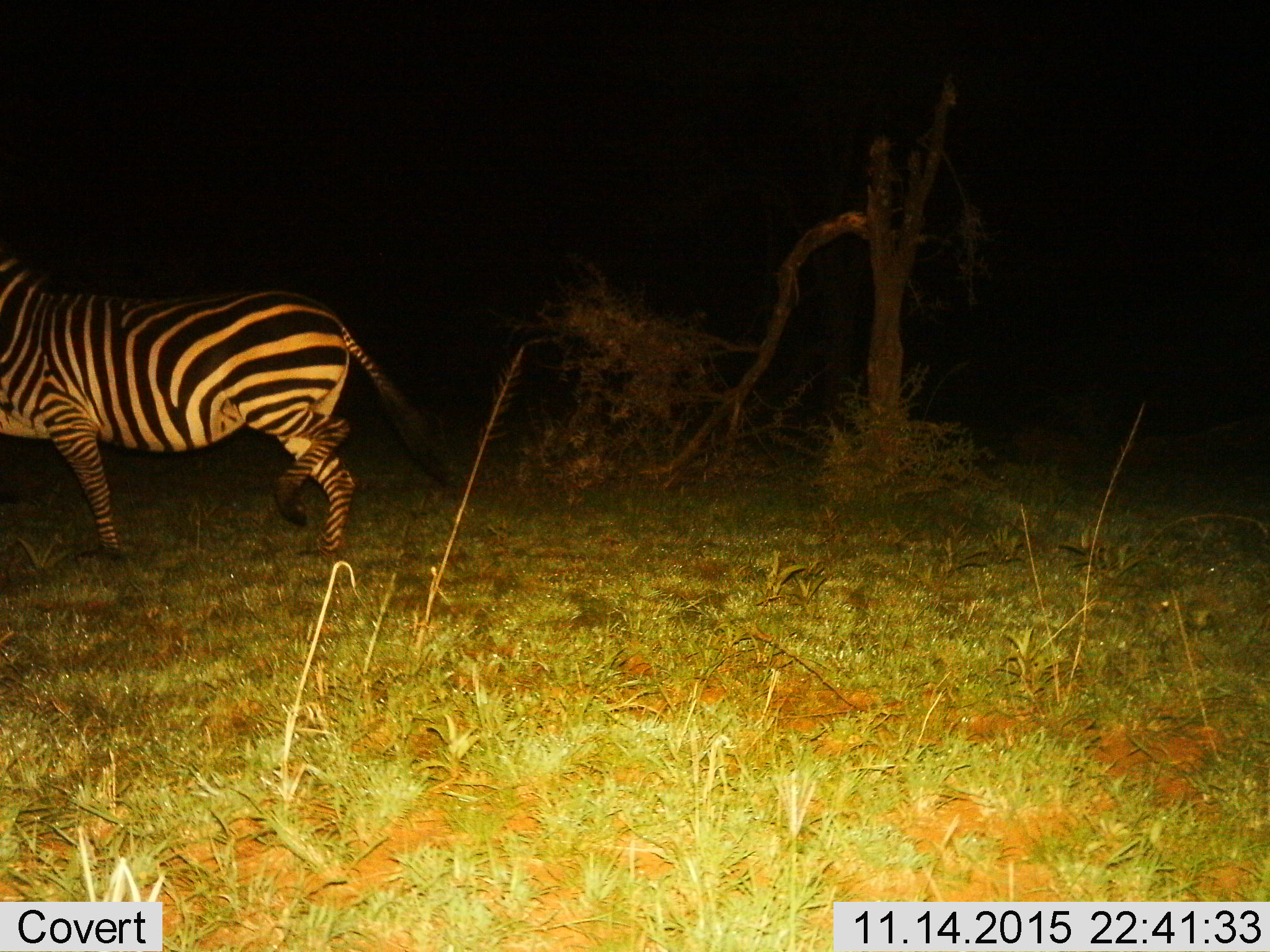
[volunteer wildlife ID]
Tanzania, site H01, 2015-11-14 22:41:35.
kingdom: Animalia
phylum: Chordata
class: Mammalia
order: Perissodactyla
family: Equidae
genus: Equus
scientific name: Equus quagga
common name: plains zebra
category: zebra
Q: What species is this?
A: Zebra (plains zebra) (Equus quagga).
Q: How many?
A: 1.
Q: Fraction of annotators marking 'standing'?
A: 10%.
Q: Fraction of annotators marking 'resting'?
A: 0%.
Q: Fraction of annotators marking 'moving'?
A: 90%.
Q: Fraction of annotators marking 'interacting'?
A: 0%.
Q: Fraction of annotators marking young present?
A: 0%.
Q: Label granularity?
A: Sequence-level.